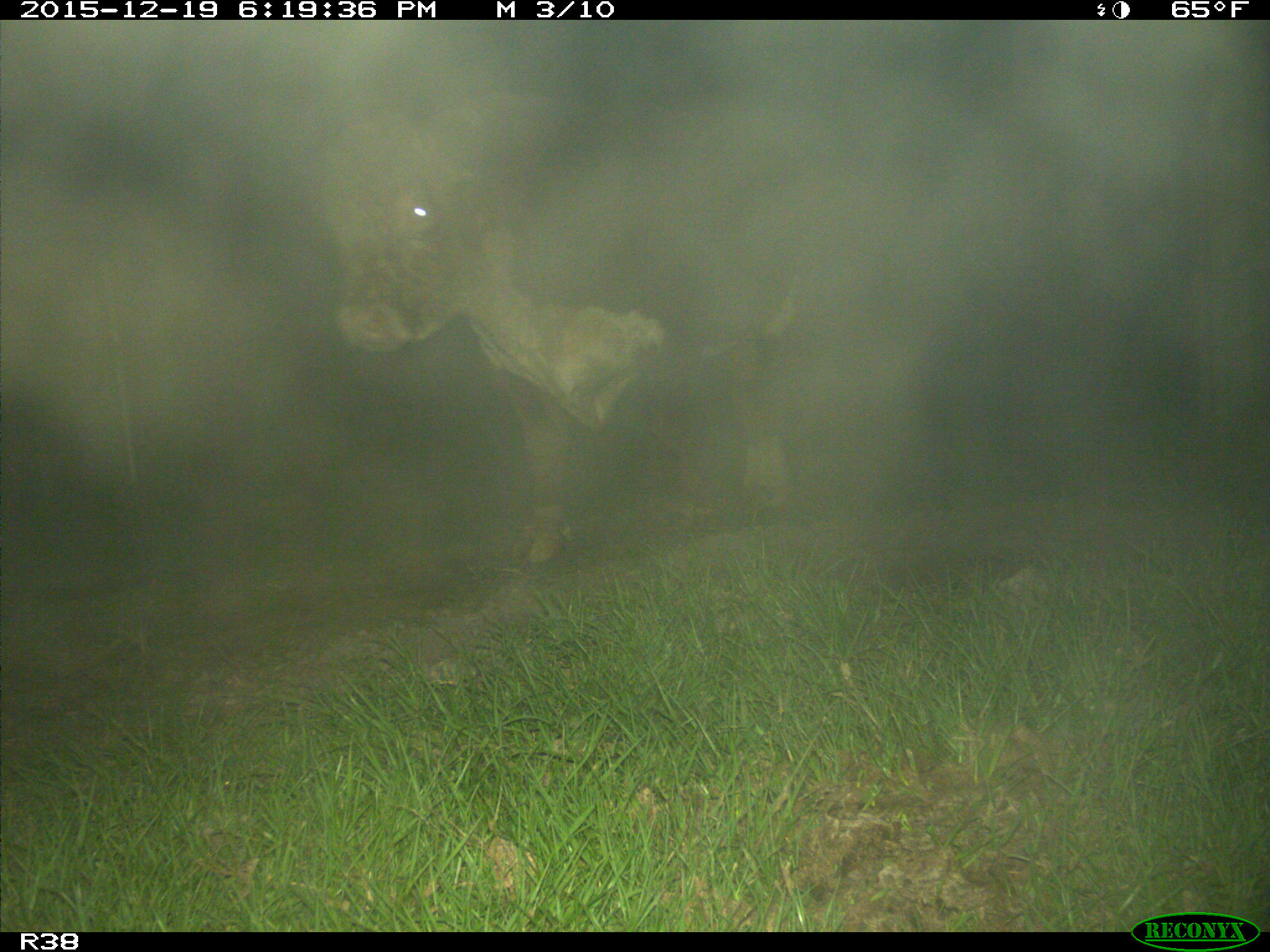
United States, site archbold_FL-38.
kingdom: Animalia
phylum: Chordata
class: Mammalia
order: Artiodactyla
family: Bovidae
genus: Bos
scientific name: Bos taurus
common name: domestic cow